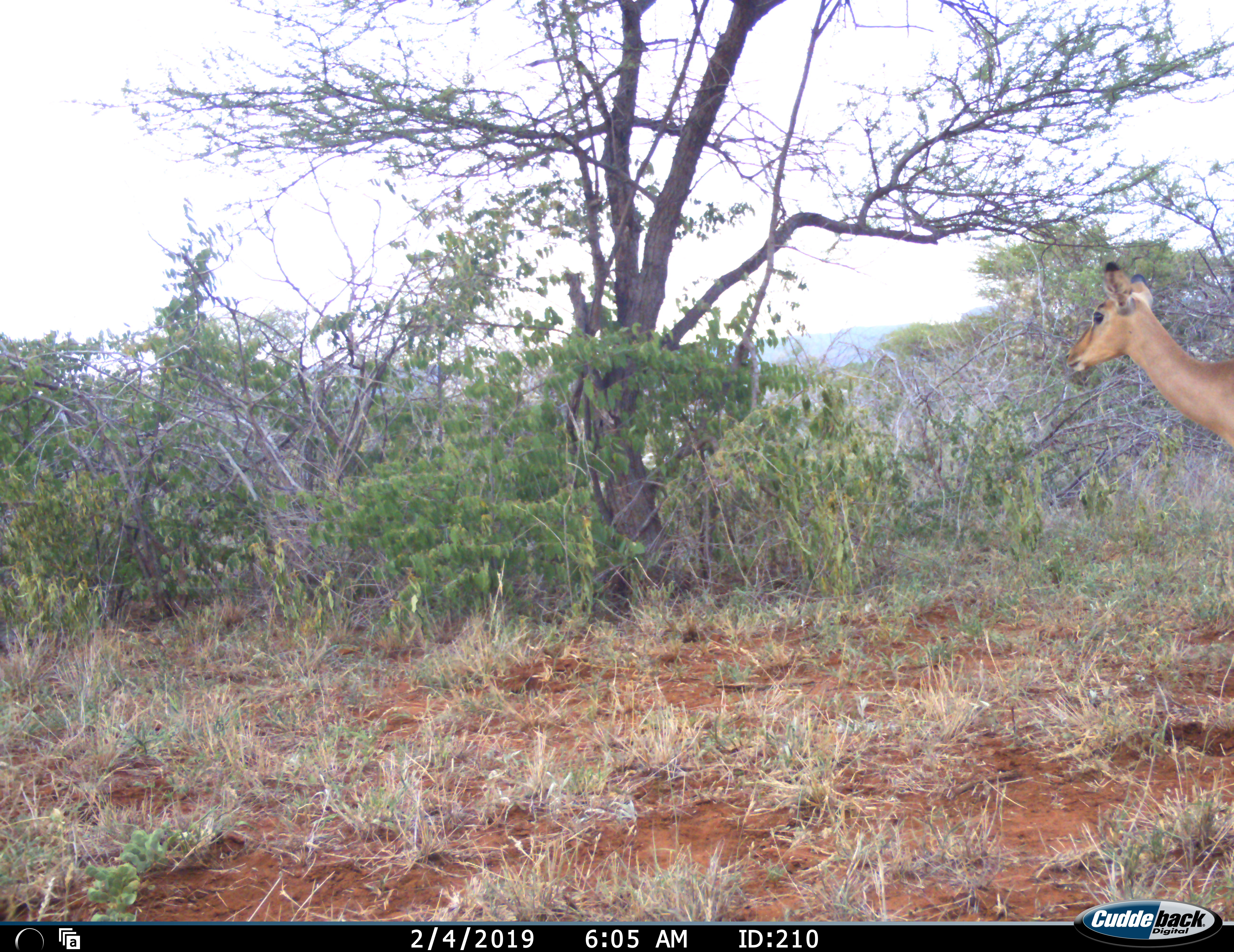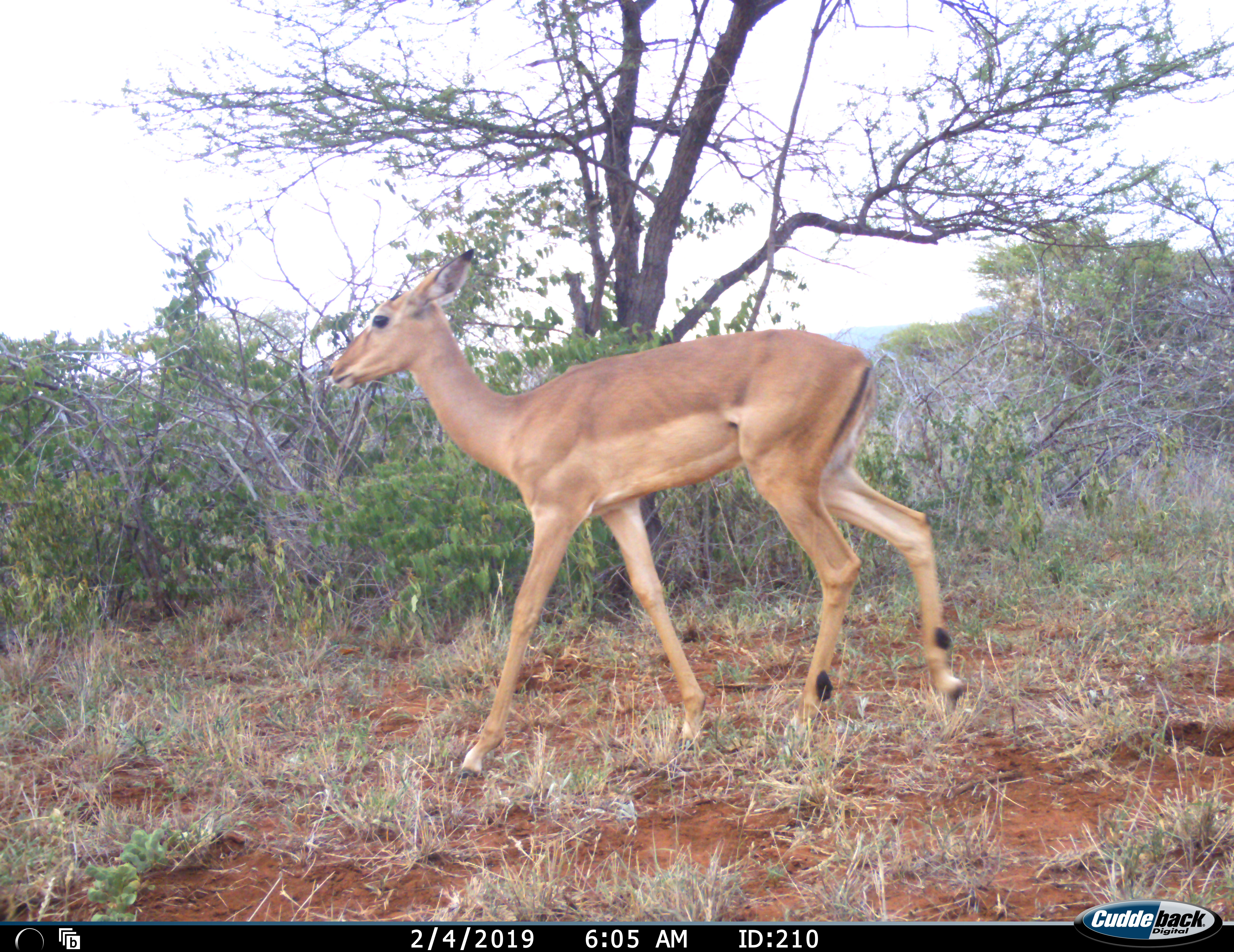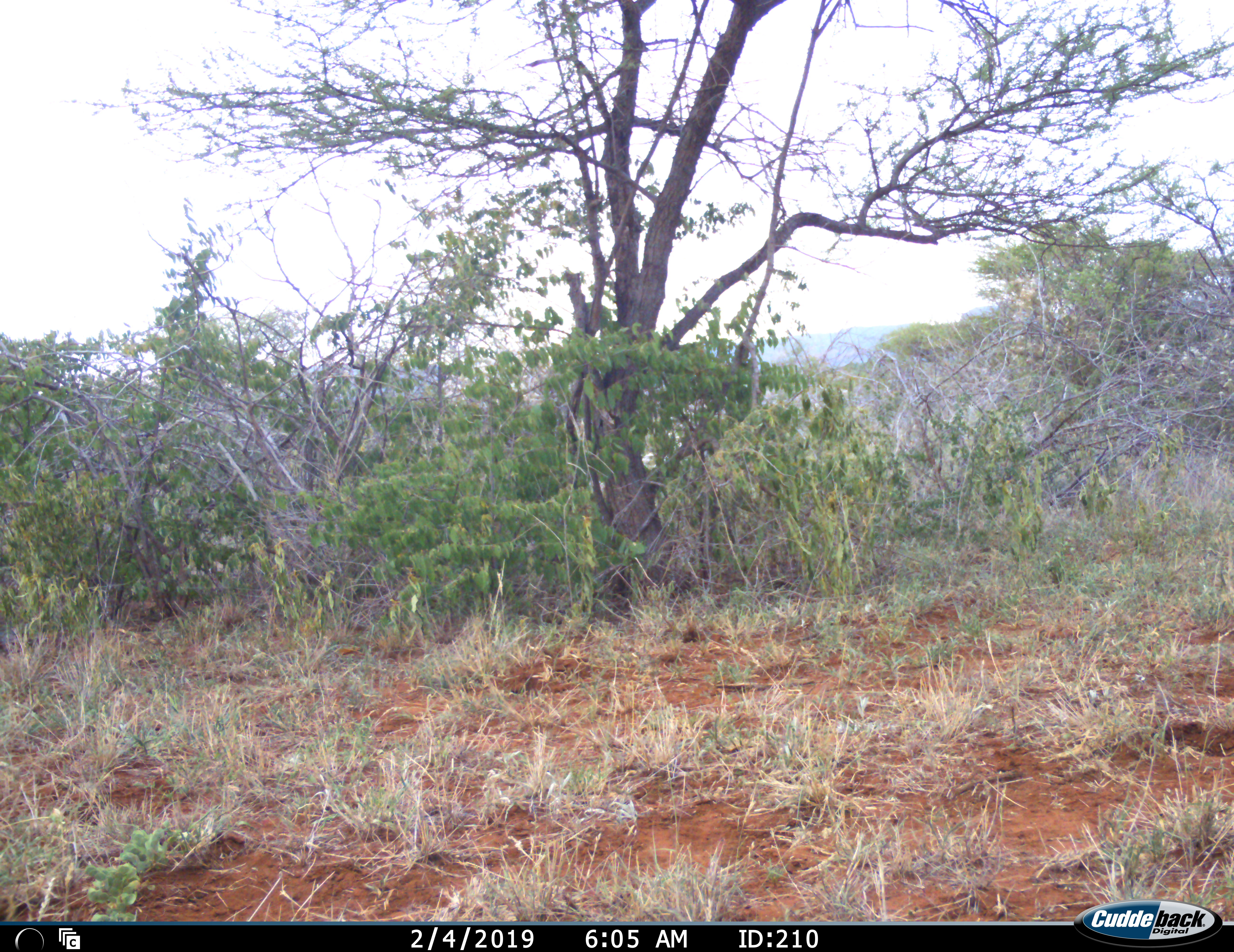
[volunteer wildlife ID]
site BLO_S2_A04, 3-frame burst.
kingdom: Animalia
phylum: Chordata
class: Mammalia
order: Artiodactyla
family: Bovidae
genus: Aepyceros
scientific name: Aepyceros melampus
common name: impala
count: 1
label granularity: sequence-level